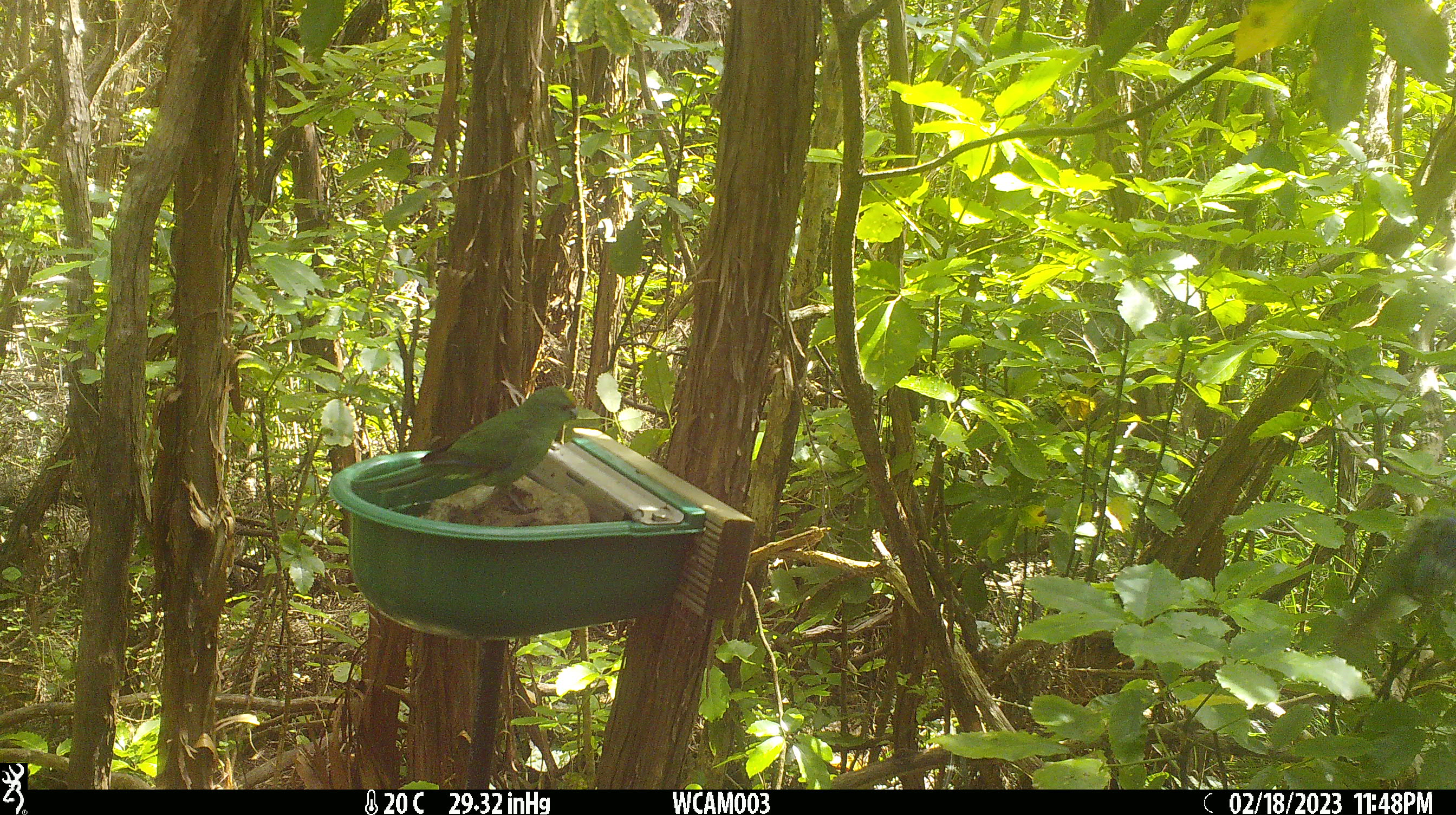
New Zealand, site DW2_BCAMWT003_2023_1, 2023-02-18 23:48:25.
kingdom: Animalia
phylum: Chordata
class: Aves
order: Psittaciformes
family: Psittaculidae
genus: Cyanoramphus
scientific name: Cyanoramphus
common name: parakeet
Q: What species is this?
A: Parakeet (Cyanoramphus).